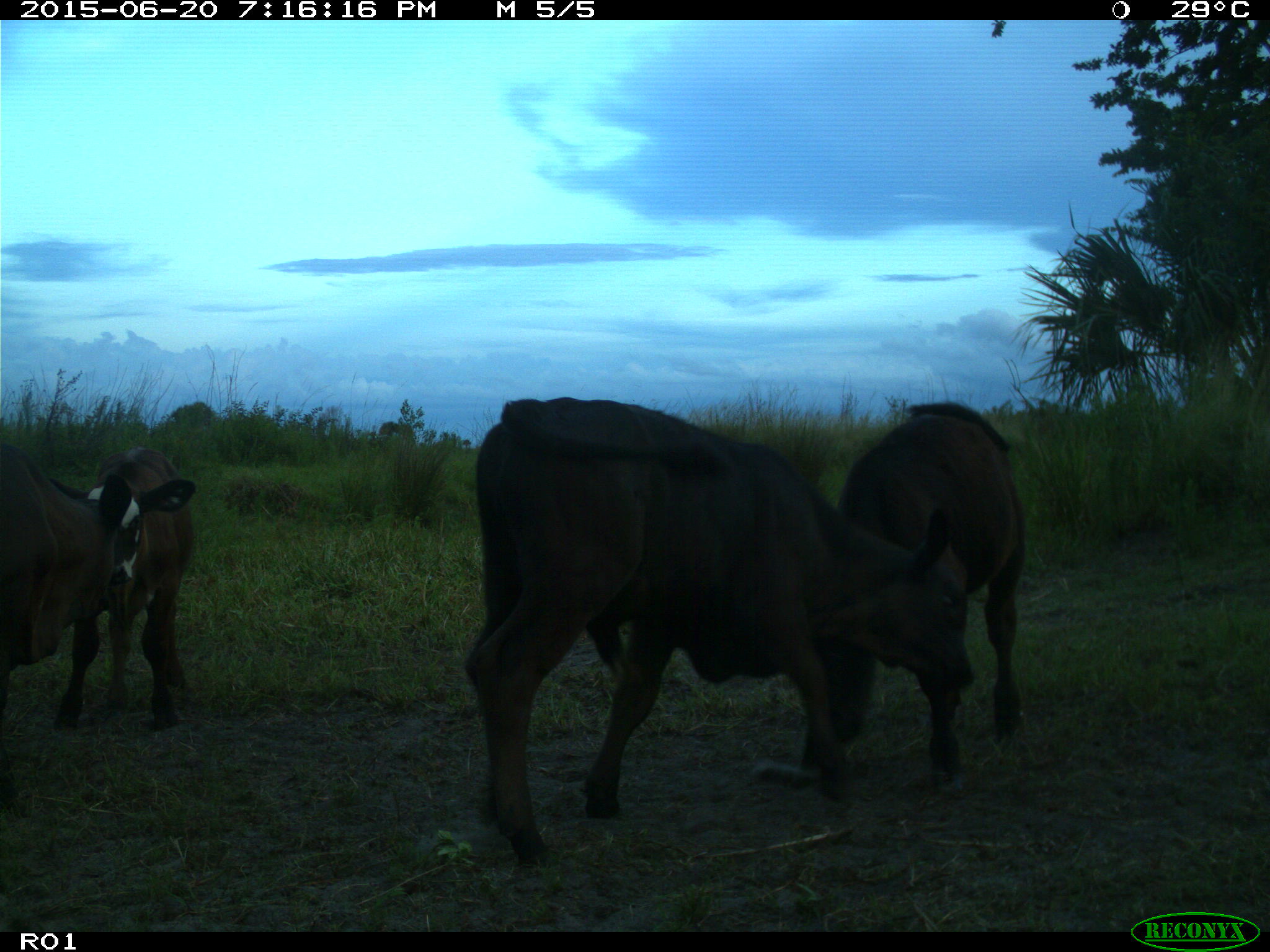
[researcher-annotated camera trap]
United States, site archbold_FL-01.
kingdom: Animalia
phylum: Chordata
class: Mammalia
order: Artiodactyla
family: Bovidae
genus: Bos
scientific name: Bos taurus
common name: domestic cow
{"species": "Bos taurus (domestic cow)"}